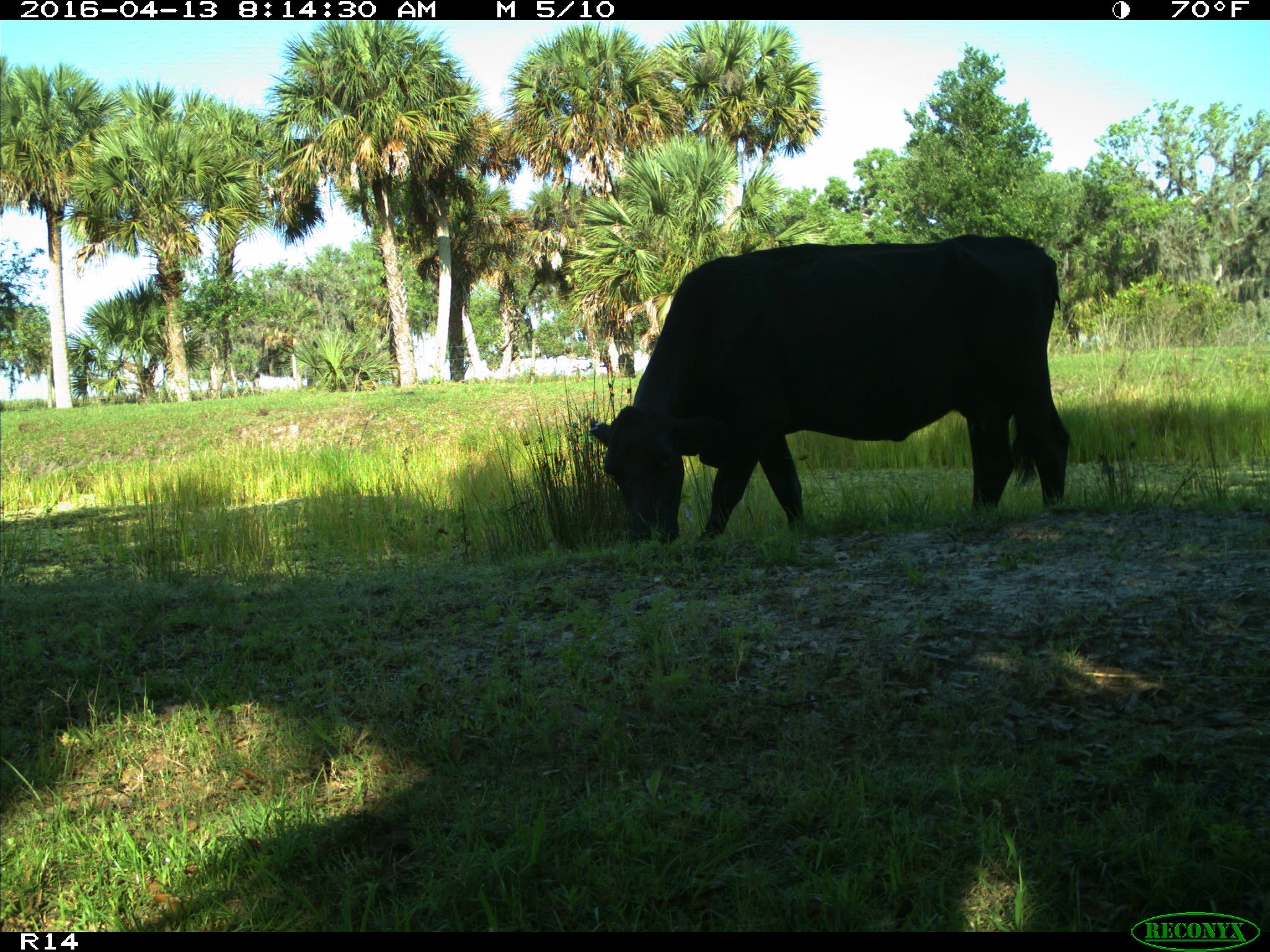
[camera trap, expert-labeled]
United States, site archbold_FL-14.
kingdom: Animalia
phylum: Chordata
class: Mammalia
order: Artiodactyla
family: Bovidae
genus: Bos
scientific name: Bos taurus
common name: domestic cow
Bos taurus (domestic cow).